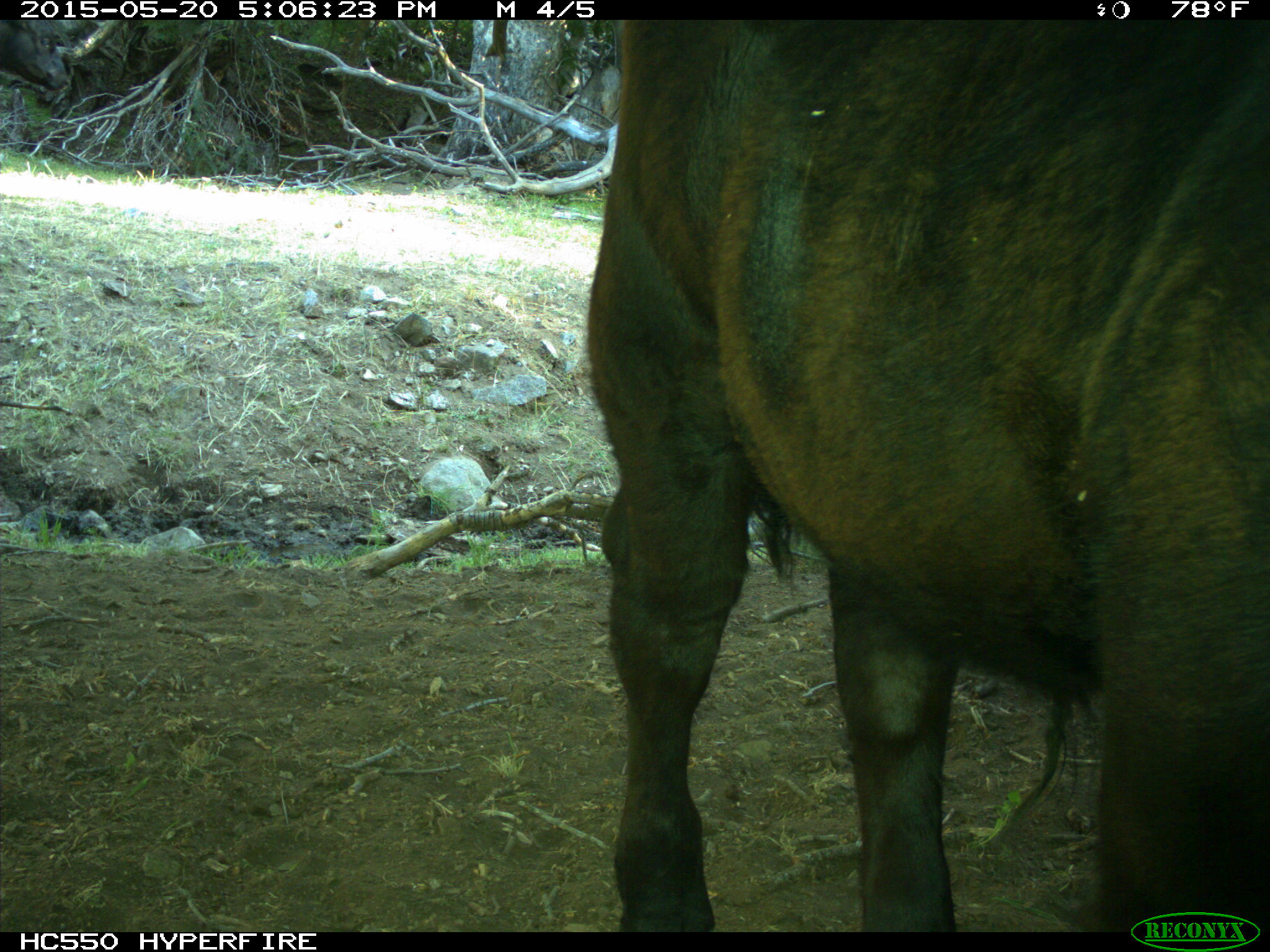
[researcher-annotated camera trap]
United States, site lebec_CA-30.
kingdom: Animalia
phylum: Chordata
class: Mammalia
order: Artiodactyla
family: Bovidae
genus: Bos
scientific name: Bos taurus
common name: domestic cow